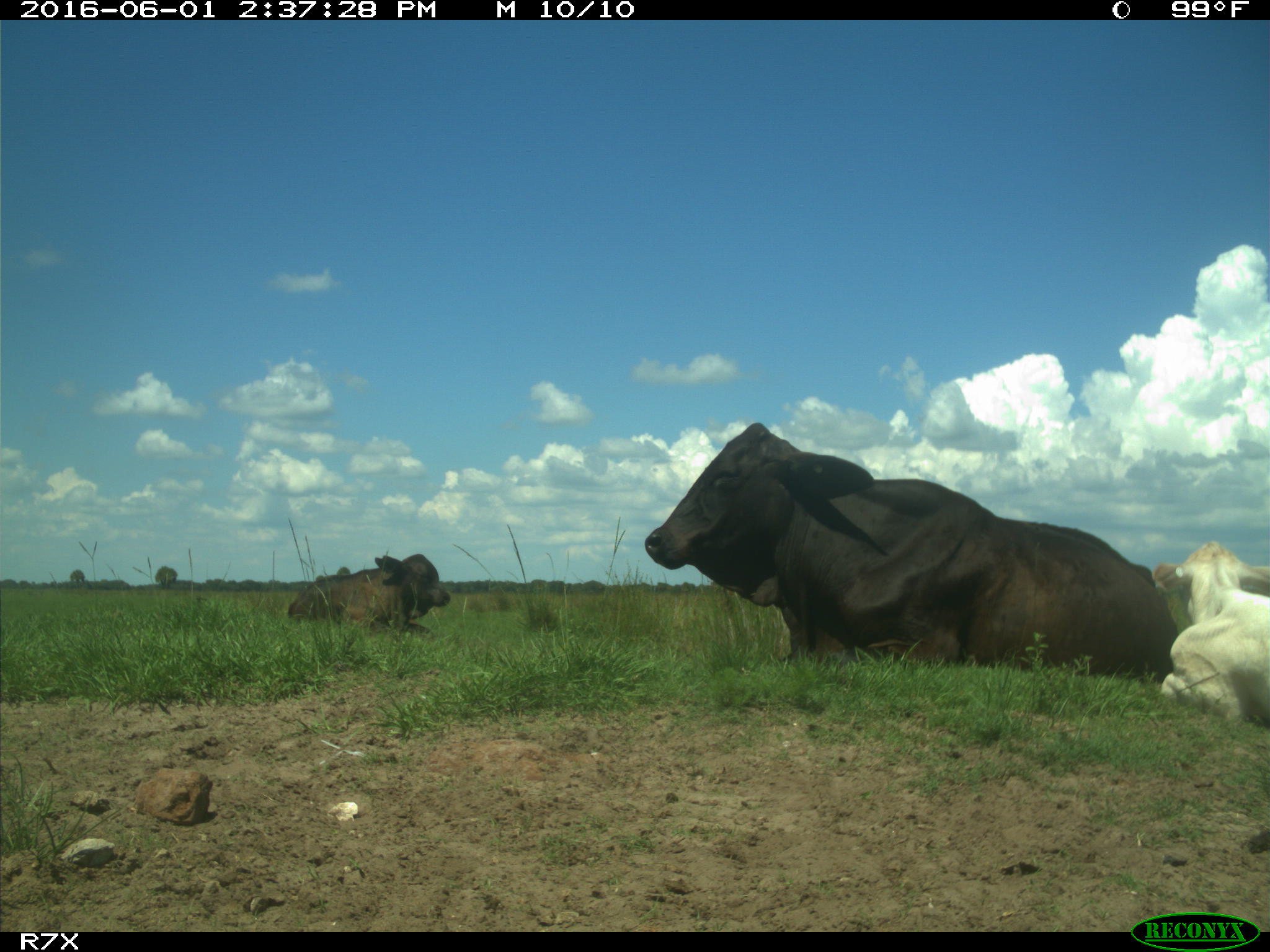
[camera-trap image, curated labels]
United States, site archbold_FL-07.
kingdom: Animalia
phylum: Chordata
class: Mammalia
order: Artiodactyla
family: Bovidae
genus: Bos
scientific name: Bos taurus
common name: domestic cow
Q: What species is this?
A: Bos taurus (domestic cow).